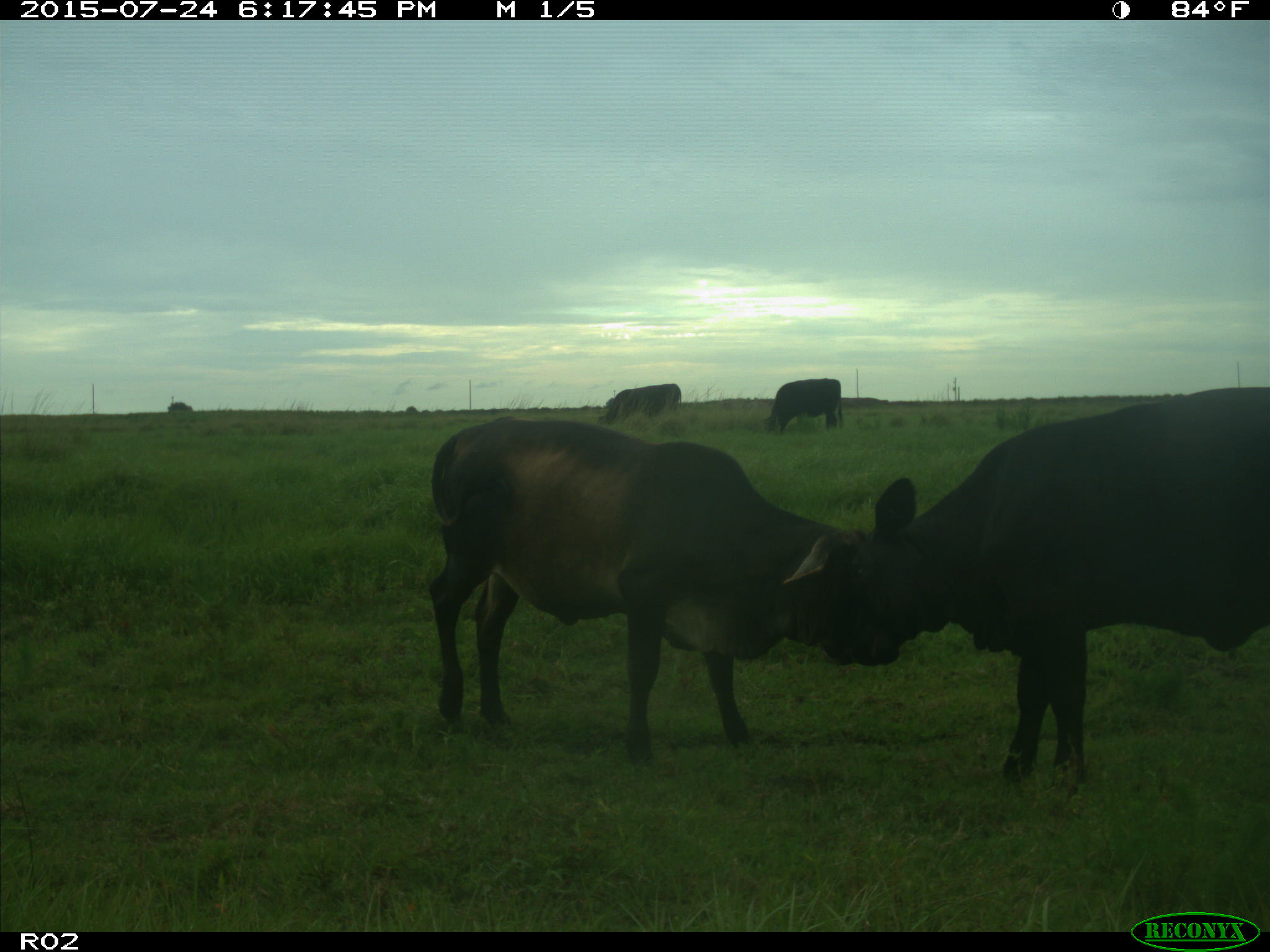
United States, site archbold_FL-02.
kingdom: Animalia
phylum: Chordata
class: Mammalia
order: Artiodactyla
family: Bovidae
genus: Bos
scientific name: Bos taurus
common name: domestic cow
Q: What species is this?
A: Bos taurus (domestic cow).